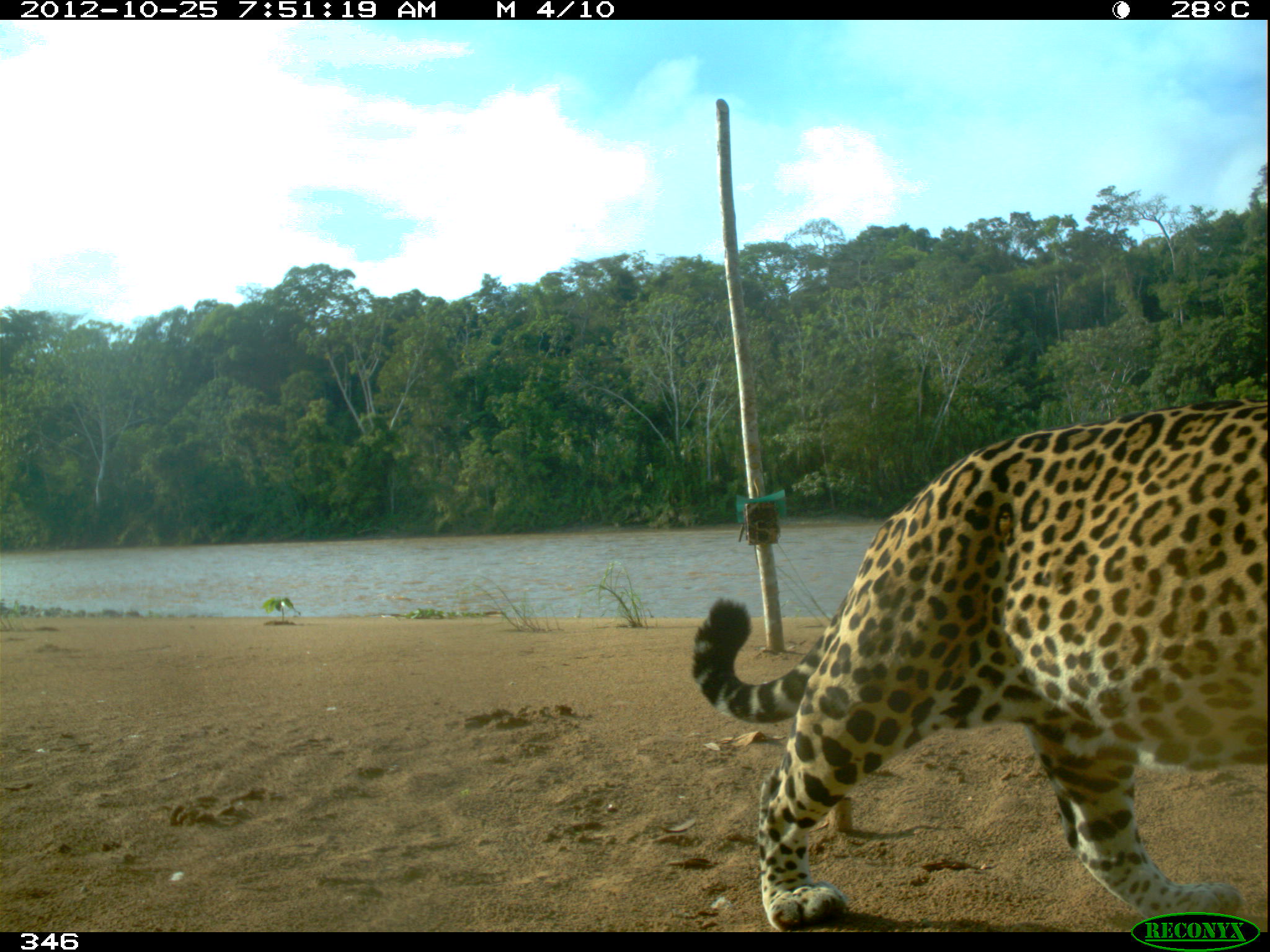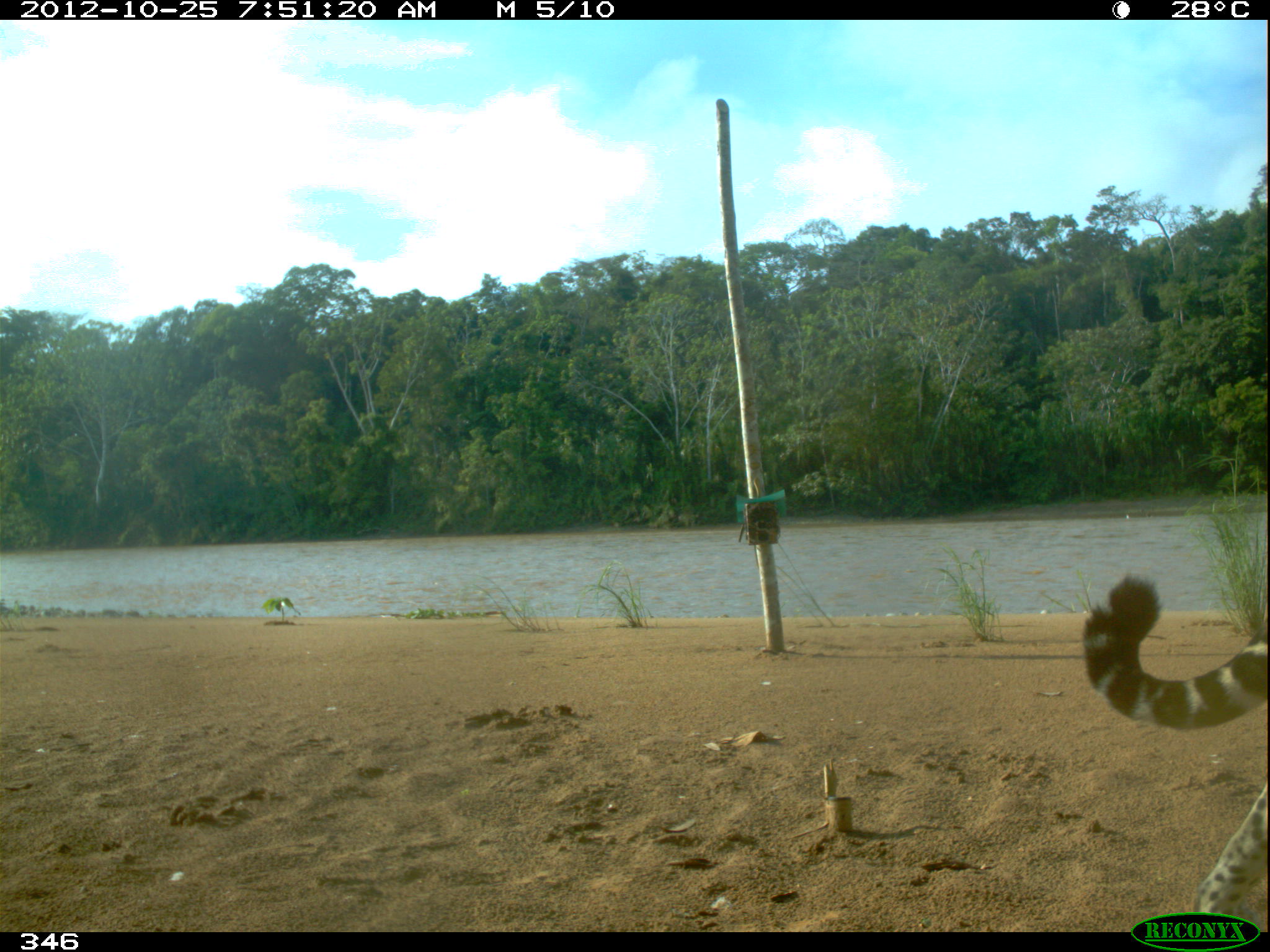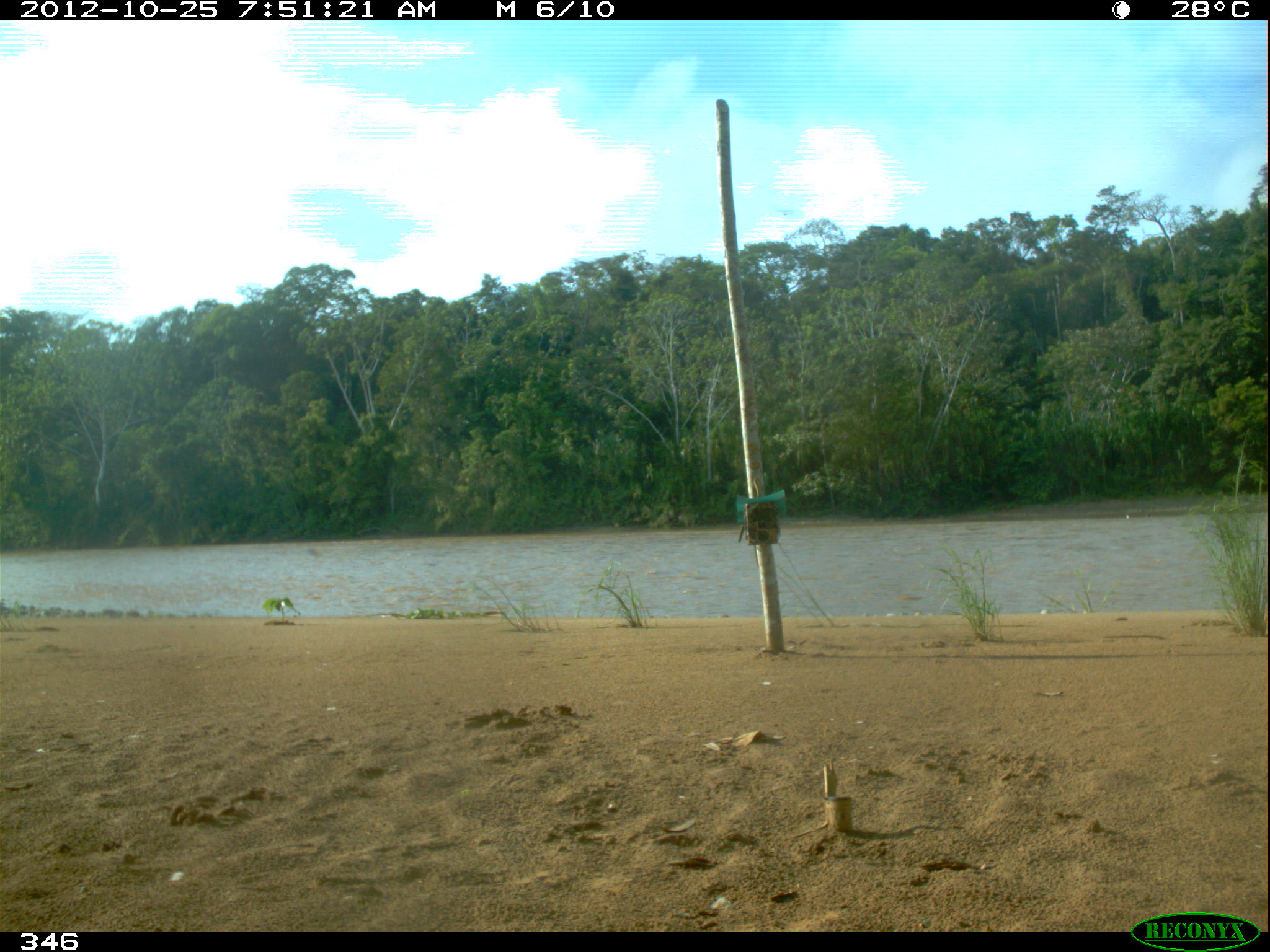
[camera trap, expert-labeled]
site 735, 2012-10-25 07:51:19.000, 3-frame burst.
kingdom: Animalia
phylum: Chordata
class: Mammalia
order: Carnivora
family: Felidae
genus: Panthera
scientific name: Panthera onca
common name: jaguar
Panthera onca (jaguar).